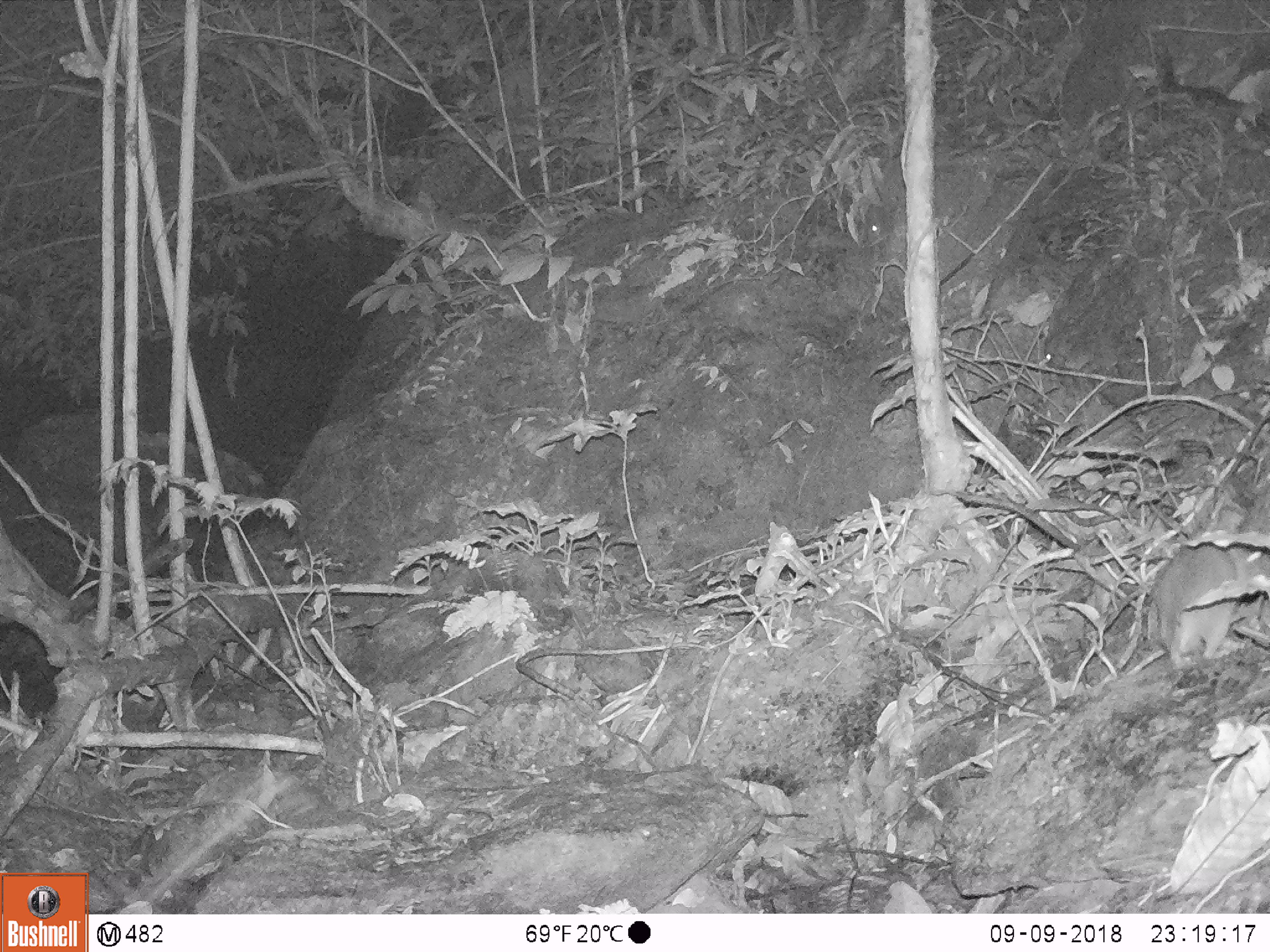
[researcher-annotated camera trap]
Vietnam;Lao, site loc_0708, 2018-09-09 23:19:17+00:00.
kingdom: Animalia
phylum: Chordata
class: Mammalia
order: Rodentia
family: Muridae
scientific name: Muridae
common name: old-world mice and rats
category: unidentified murid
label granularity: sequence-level